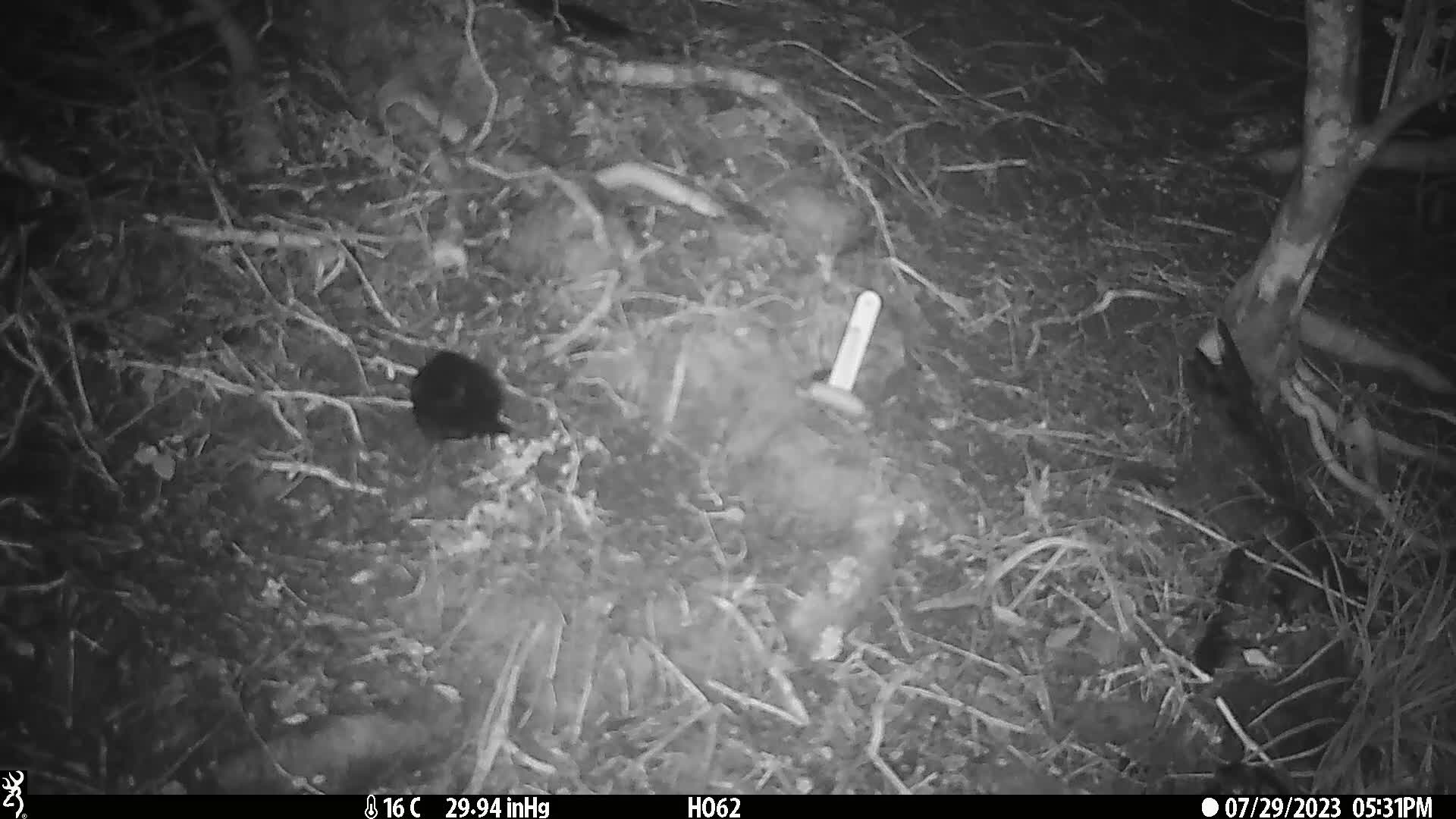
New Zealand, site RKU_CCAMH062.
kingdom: Animalia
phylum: Chordata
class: Aves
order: Passeriformes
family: Turdidae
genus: Turdus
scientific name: Turdus merula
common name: eurasian blackbird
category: blackbird